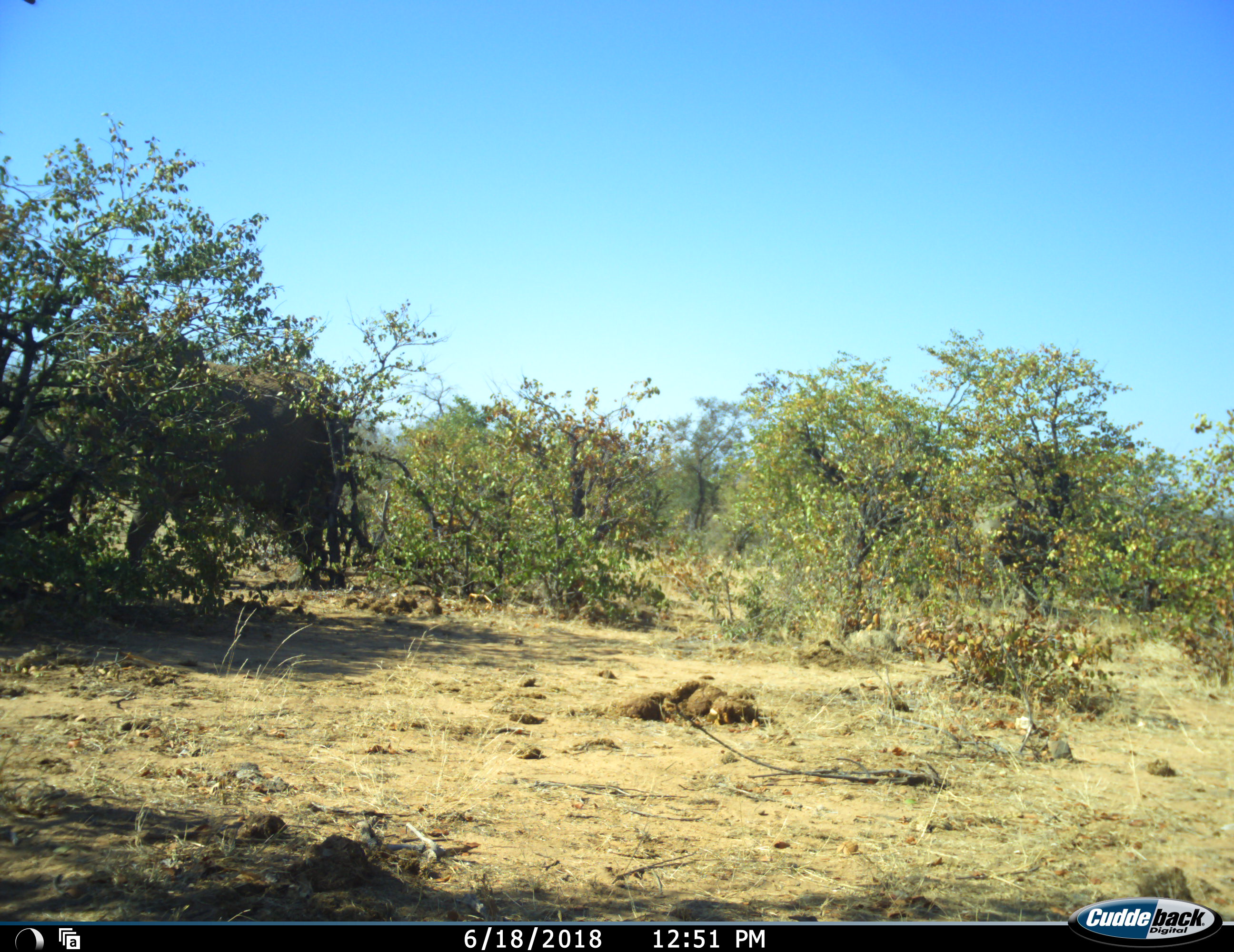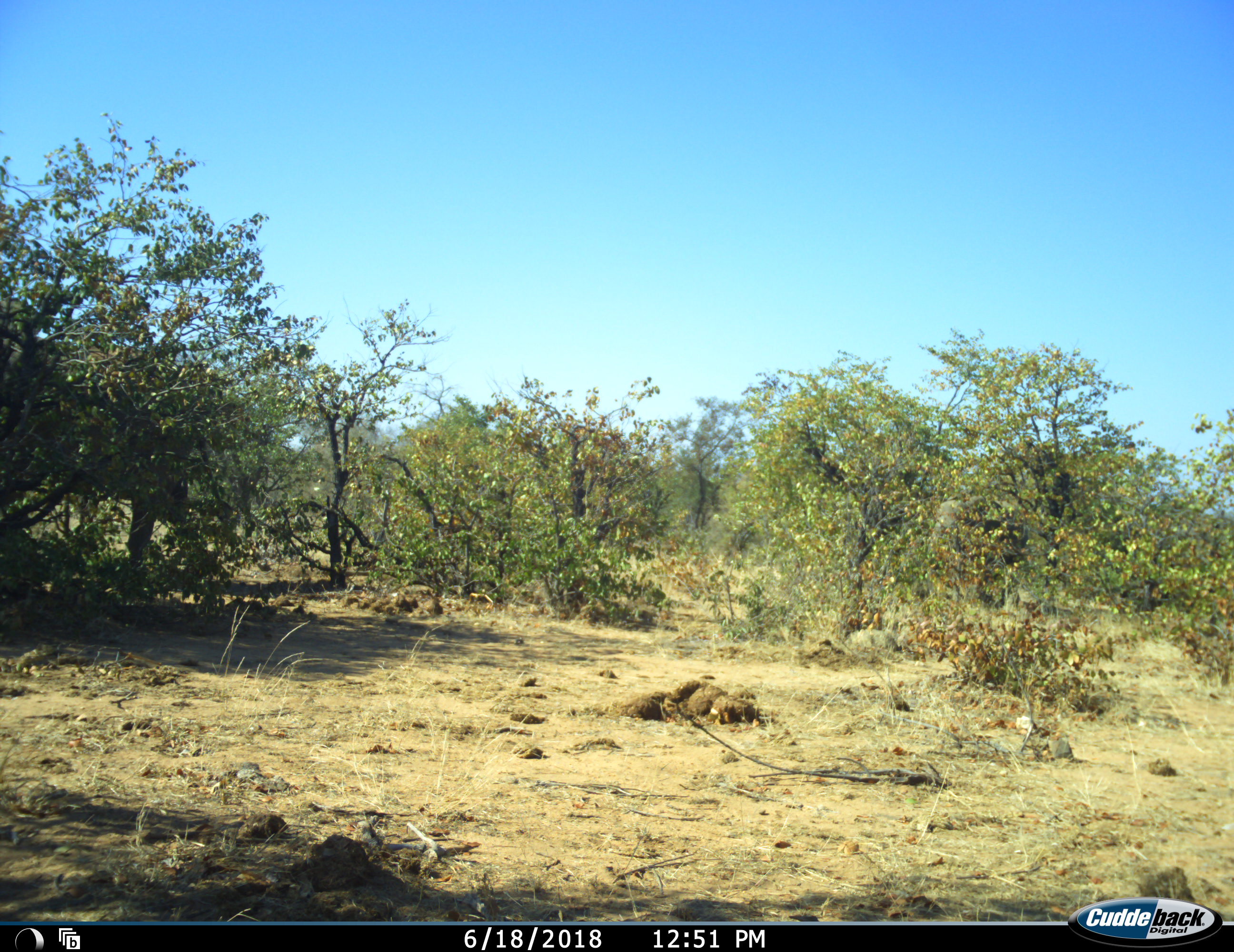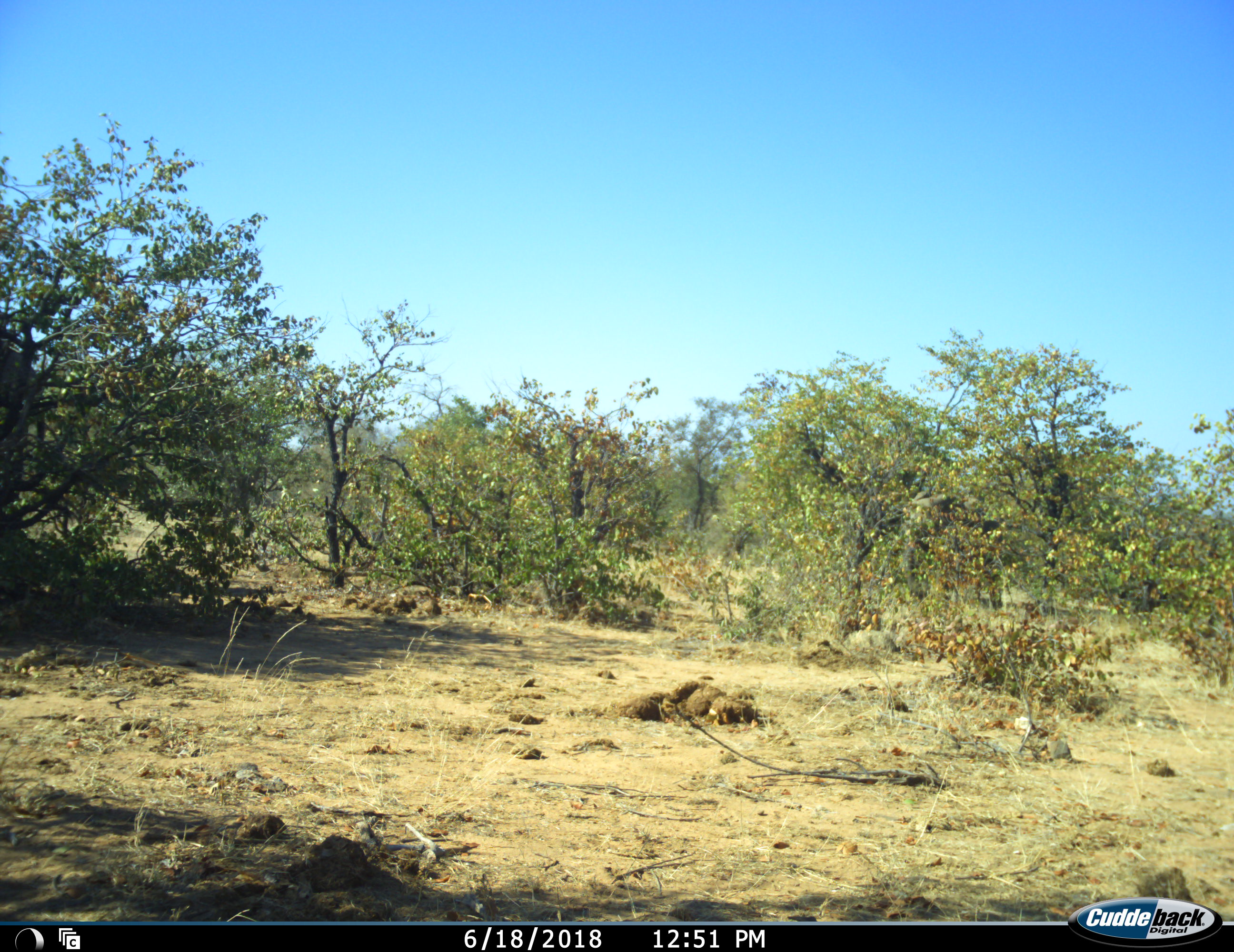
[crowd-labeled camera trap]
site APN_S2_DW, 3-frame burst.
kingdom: Animalia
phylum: Chordata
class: Mammalia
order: Proboscidea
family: Elephantidae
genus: Loxodonta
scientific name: Loxodonta africana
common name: african bush elephant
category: elephant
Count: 2.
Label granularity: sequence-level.